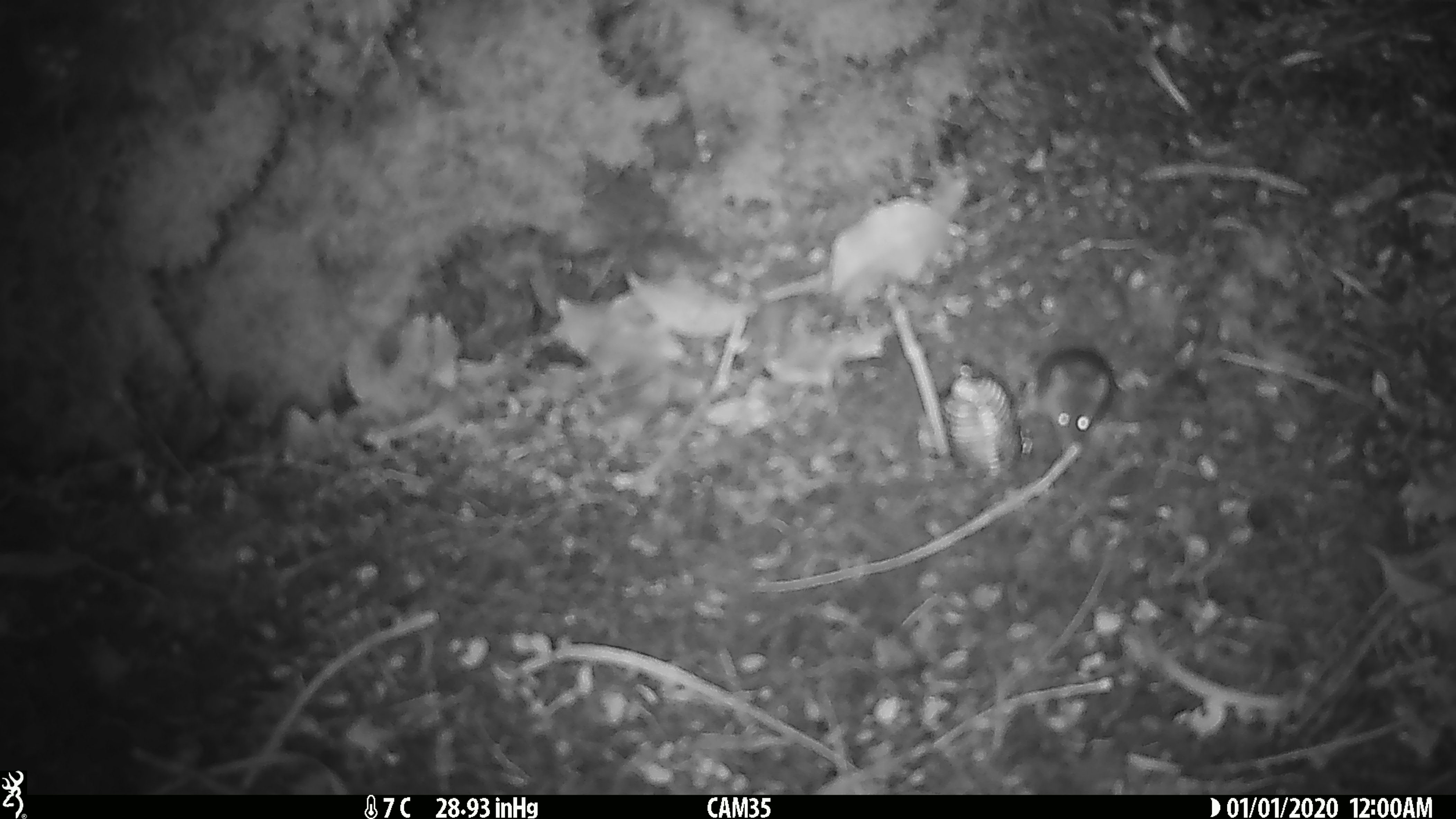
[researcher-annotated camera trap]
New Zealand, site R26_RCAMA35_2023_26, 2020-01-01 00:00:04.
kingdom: Animalia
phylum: Chordata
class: Mammalia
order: Rodentia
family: Muridae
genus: Mus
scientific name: Mus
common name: mouse